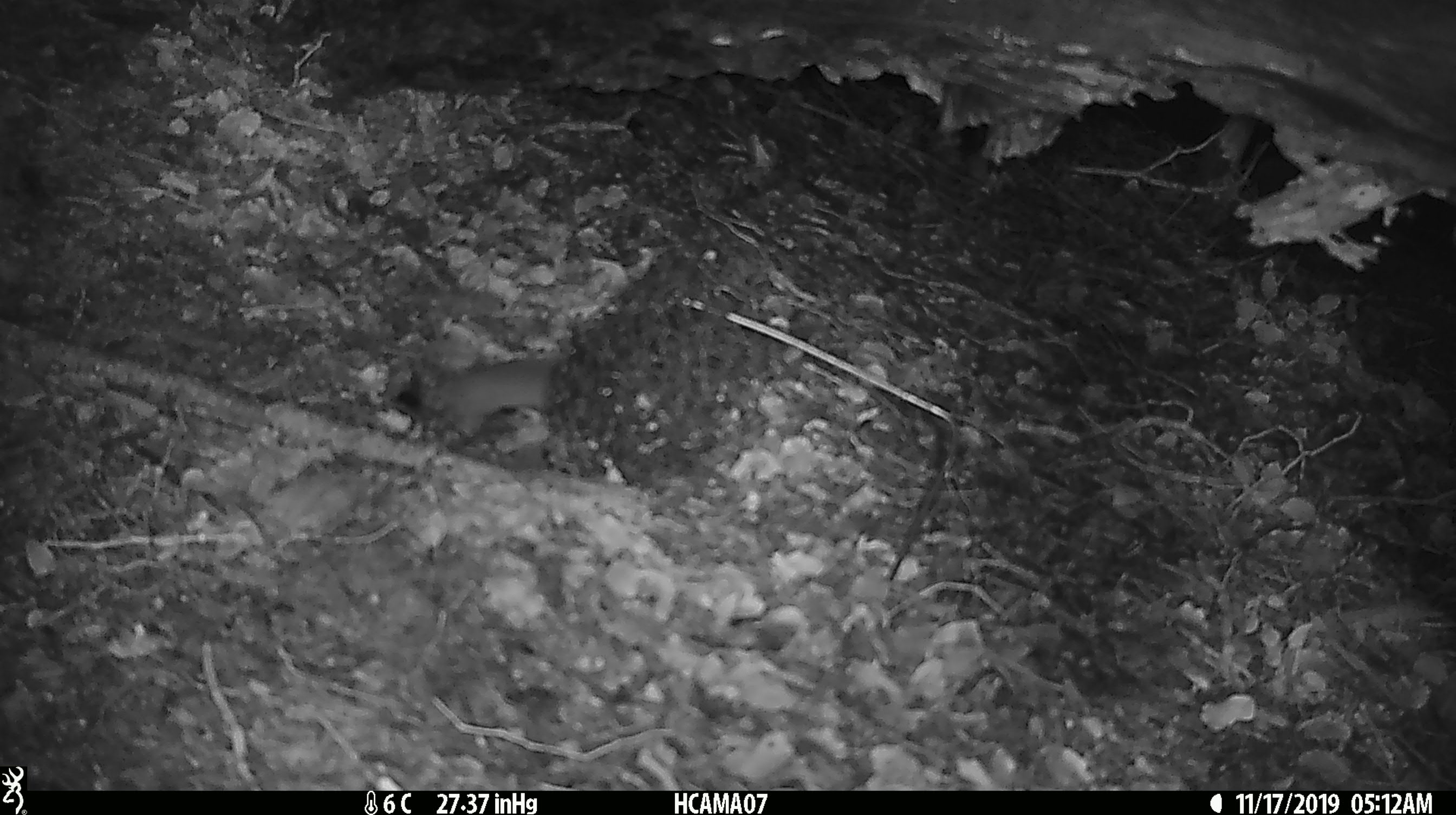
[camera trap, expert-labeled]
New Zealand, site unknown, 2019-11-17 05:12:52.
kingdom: Animalia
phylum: Chordata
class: Mammalia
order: Rodentia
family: Muridae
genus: Mus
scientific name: Mus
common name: mouse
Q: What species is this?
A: Mouse (Mus).